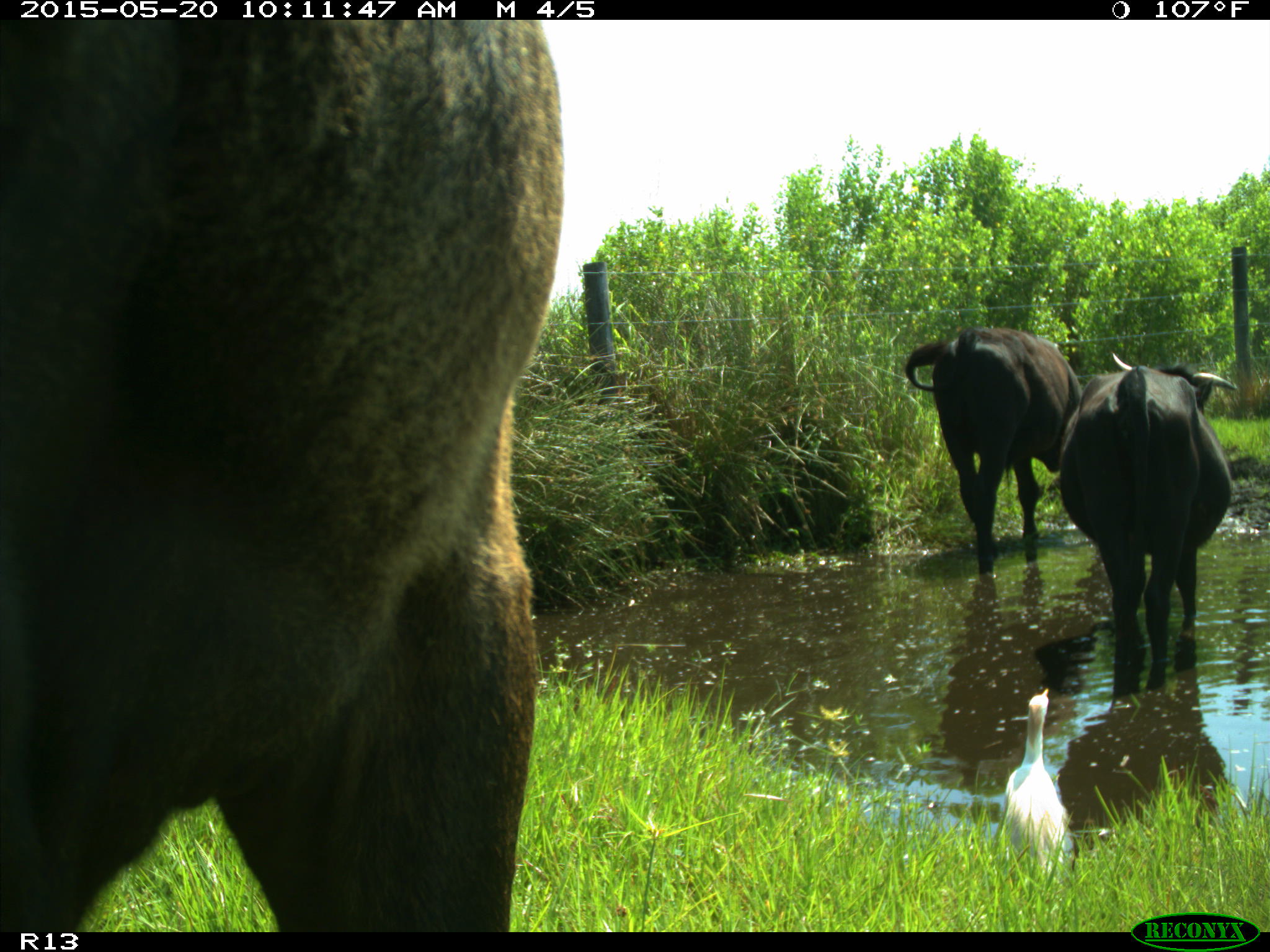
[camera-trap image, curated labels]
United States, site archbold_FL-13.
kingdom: Animalia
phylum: Chordata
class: Mammalia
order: Artiodactyla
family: Bovidae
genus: Bos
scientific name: Bos taurus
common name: domestic cow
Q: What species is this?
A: Bos taurus (domestic cow).